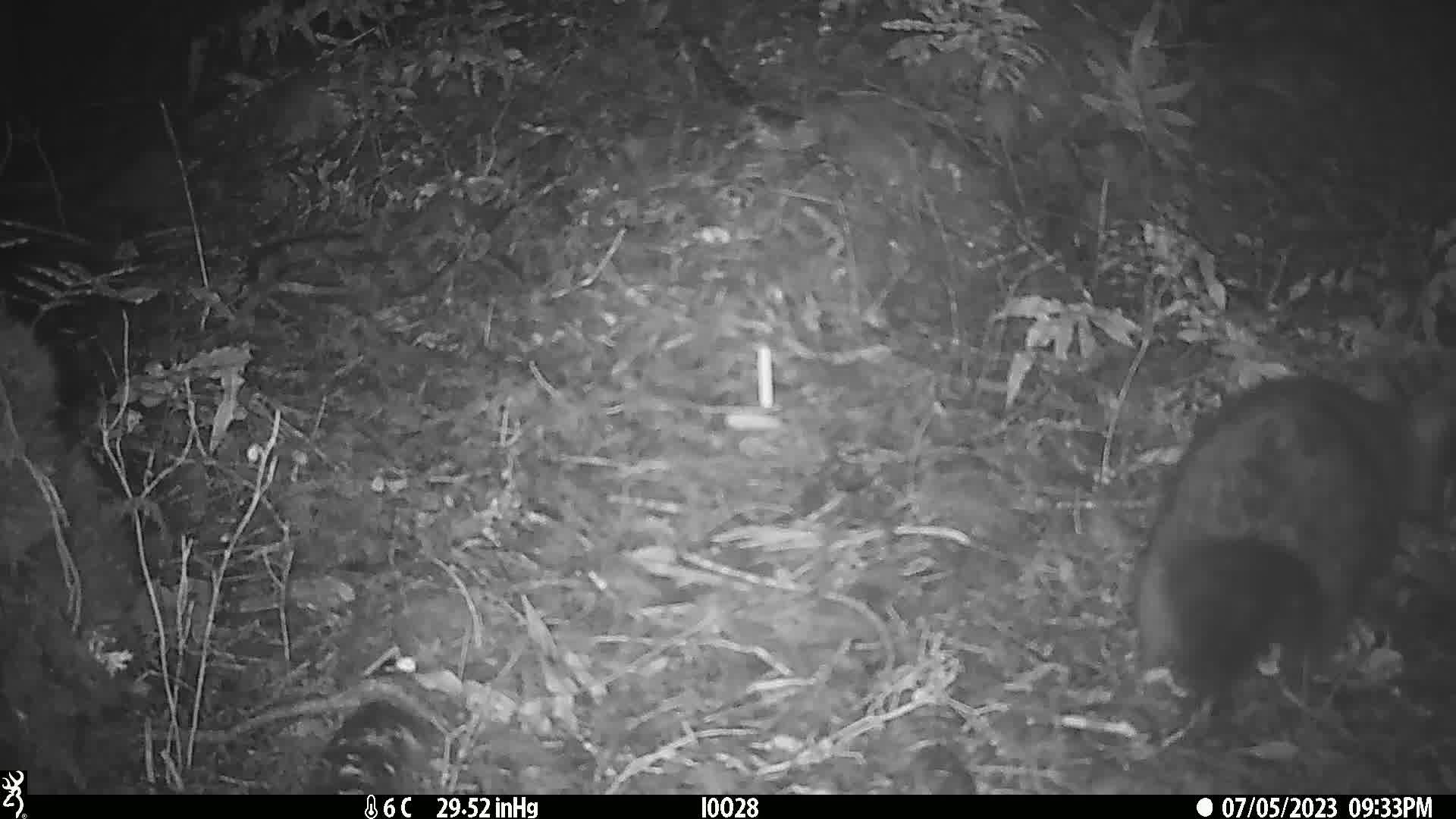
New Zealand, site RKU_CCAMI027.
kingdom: Animalia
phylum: Chordata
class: Mammalia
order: Diprotodontia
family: Phalangeridae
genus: Trichosurus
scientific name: Trichosurus vulpecula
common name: common brushtail possum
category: possum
Possum (common brushtail possum) (Trichosurus vulpecula).